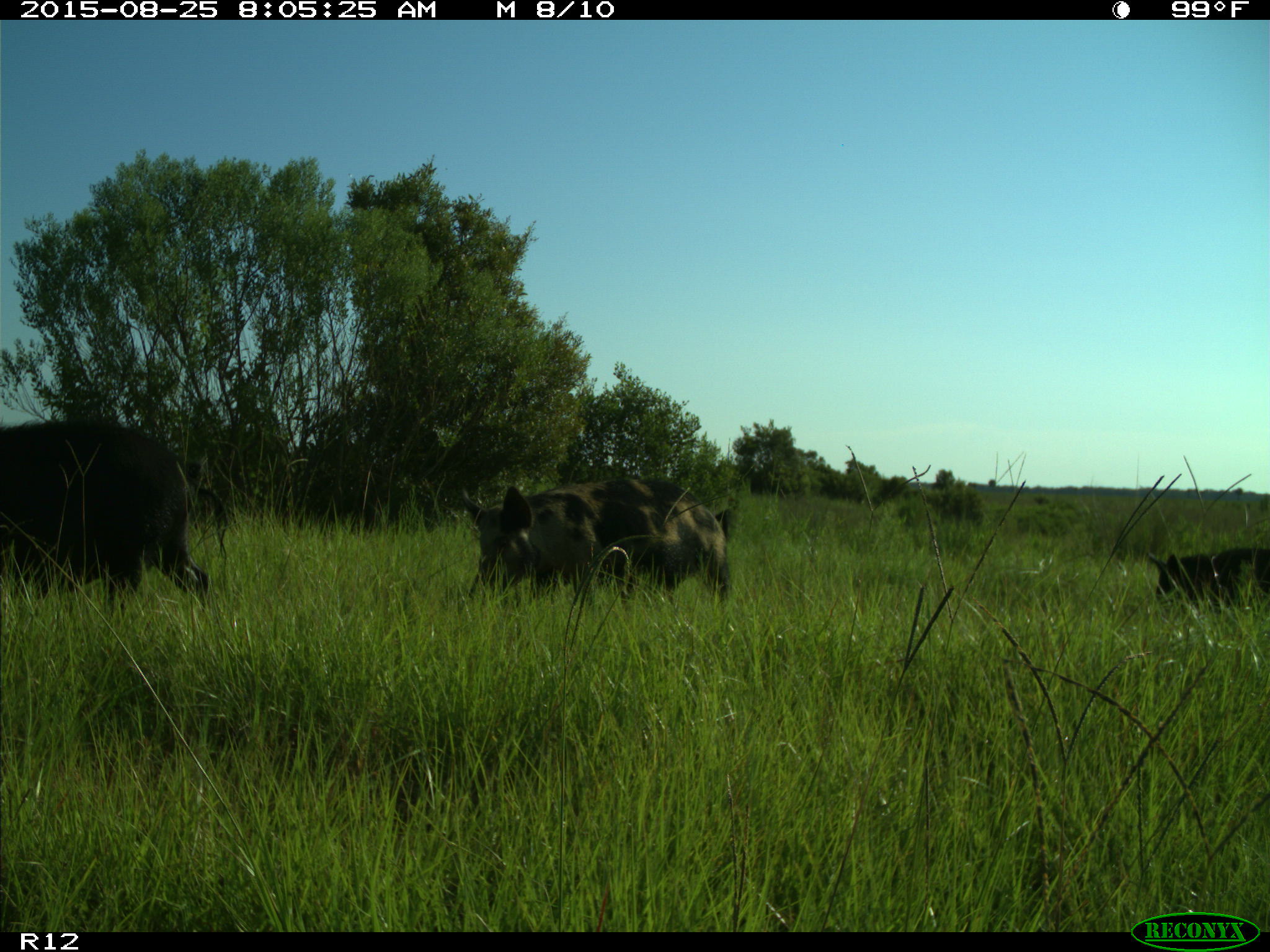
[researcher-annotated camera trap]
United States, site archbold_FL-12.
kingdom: Animalia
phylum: Chordata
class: Mammalia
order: Artiodactyla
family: Suidae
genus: Sus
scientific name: Sus scrofa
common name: wild boar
Sus scrofa (wild boar).